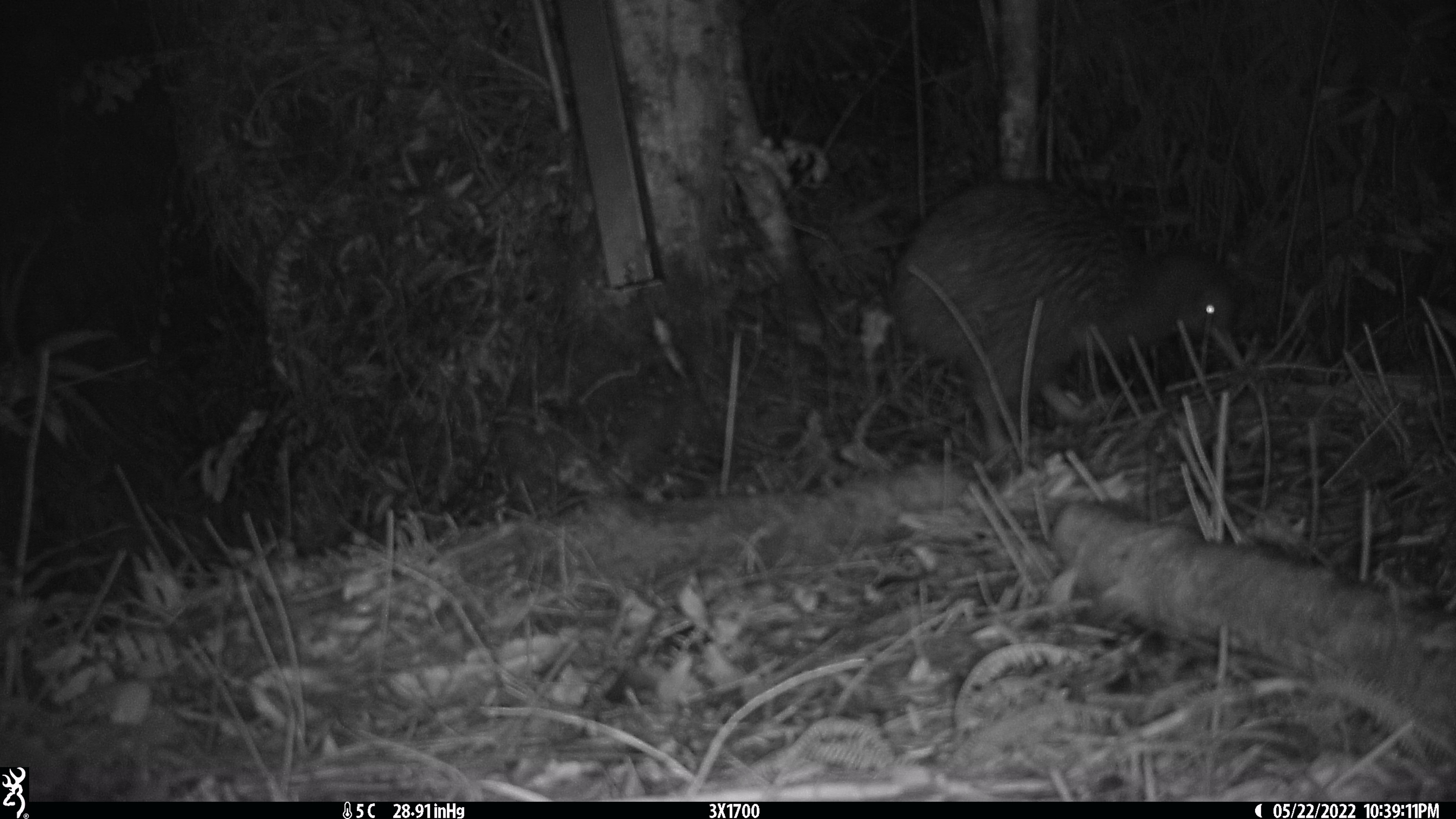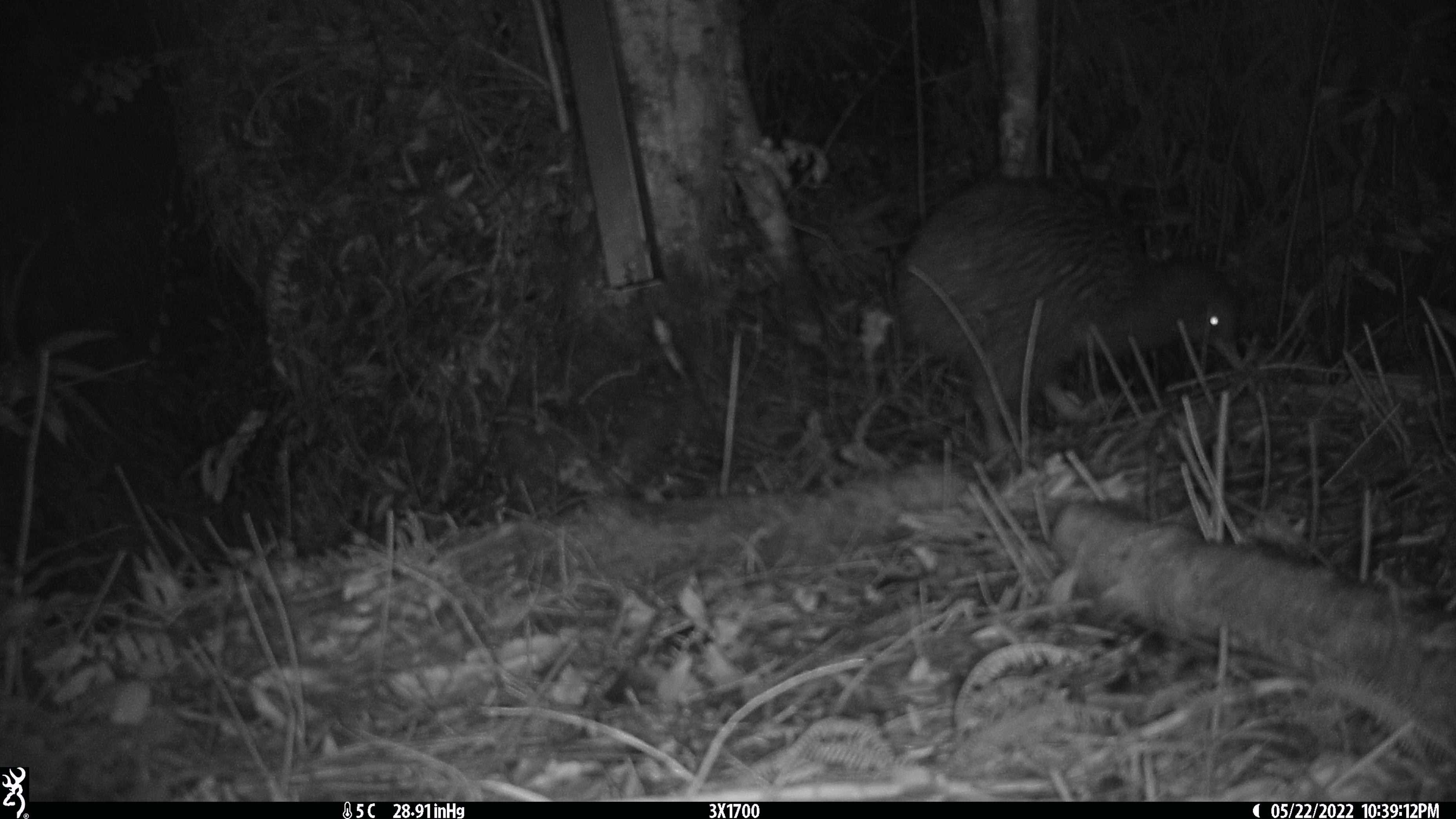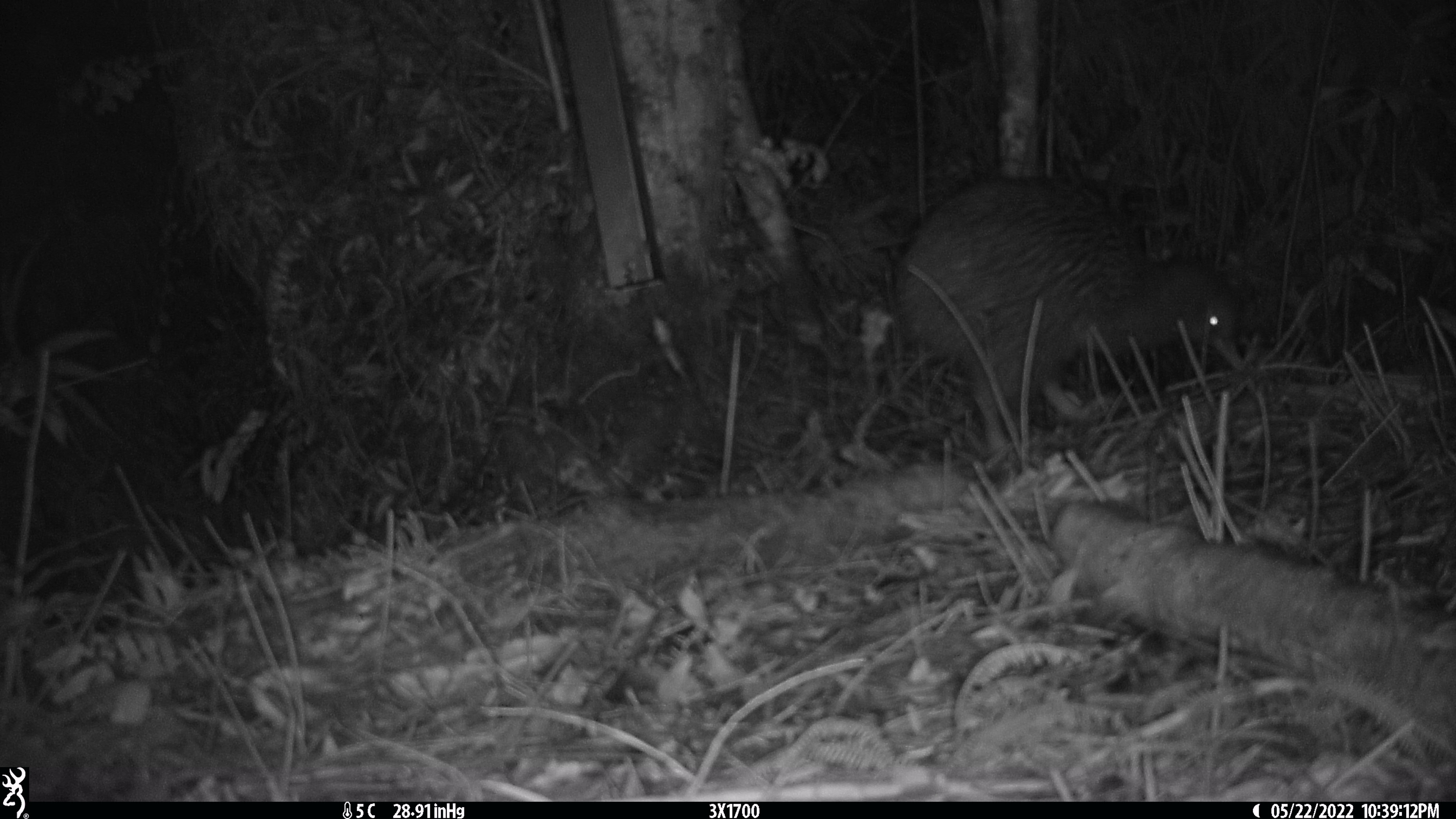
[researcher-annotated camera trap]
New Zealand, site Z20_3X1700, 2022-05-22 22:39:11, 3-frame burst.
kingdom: Animalia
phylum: Chordata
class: Aves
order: Apterygiformes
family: Apterygidae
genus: Apteryx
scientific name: Apteryx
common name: kiwi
Kiwi (Apteryx).